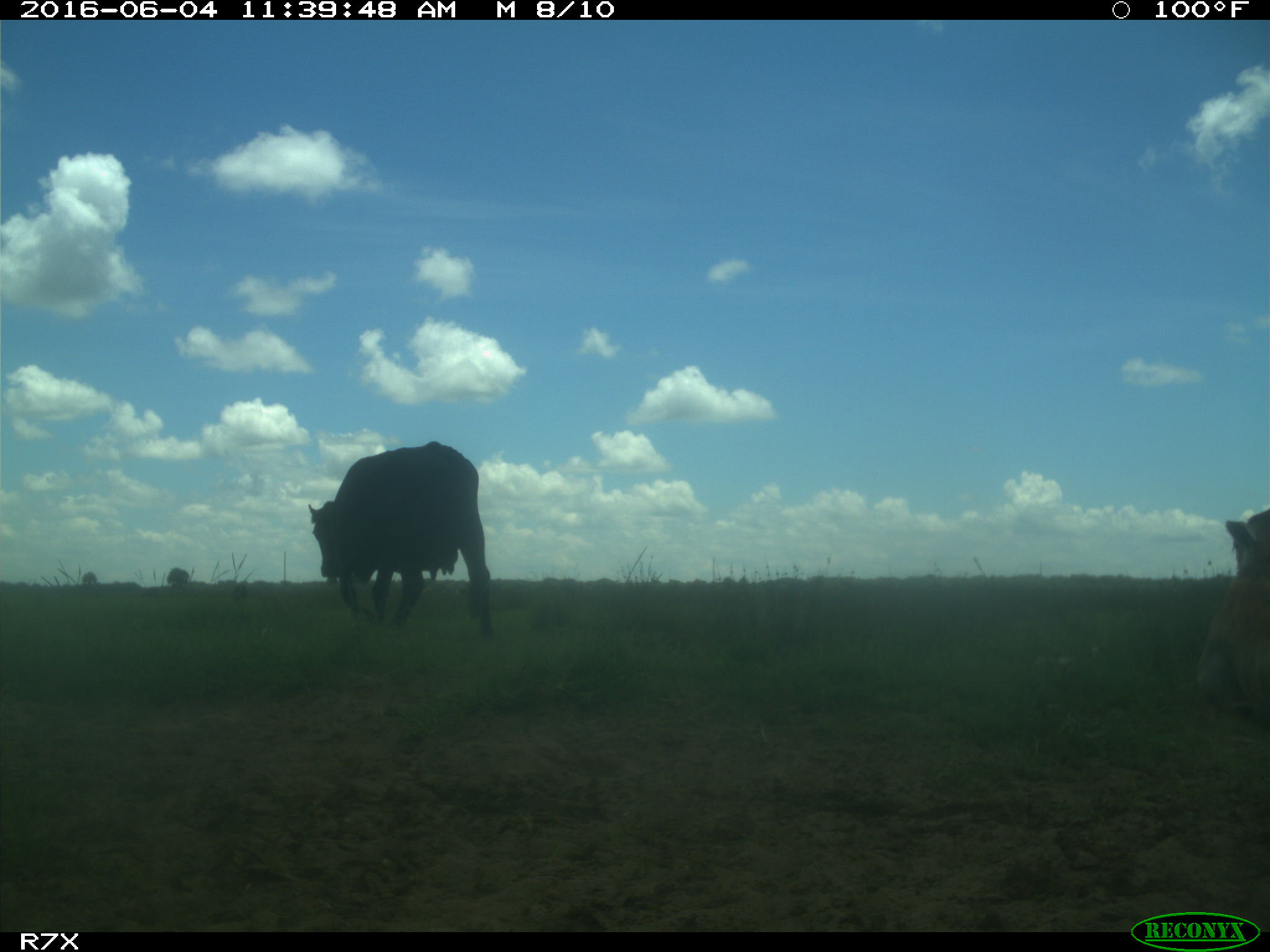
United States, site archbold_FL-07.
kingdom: Animalia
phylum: Chordata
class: Mammalia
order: Artiodactyla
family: Bovidae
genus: Bos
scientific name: Bos taurus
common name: domestic cow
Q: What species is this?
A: Bos taurus (domestic cow).